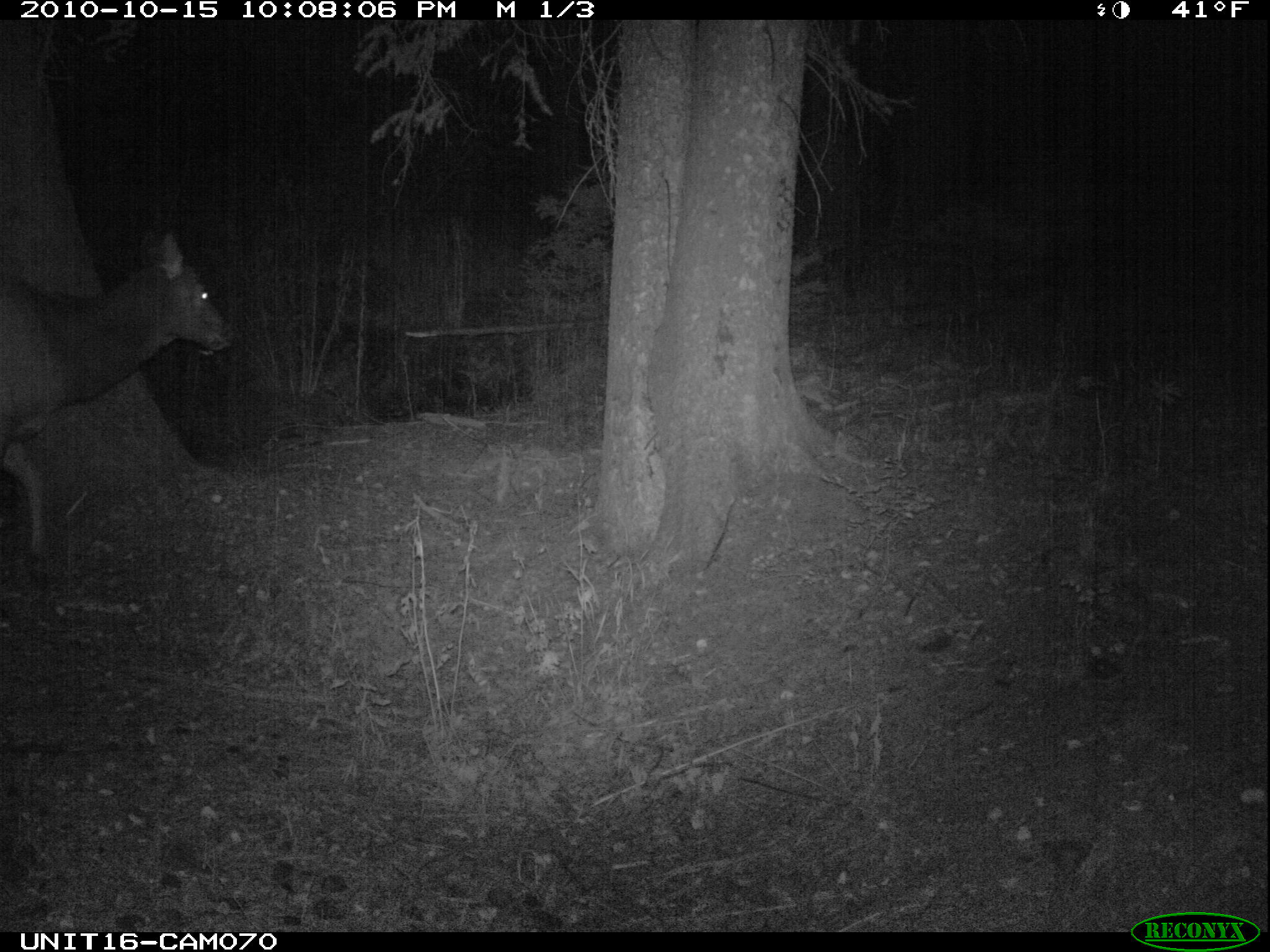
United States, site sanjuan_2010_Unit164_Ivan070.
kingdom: Animalia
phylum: Chordata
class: Mammalia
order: Artiodactyla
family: Cervidae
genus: Cervus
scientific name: Cervus elaphus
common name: red deer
Cervus elaphus (red deer).